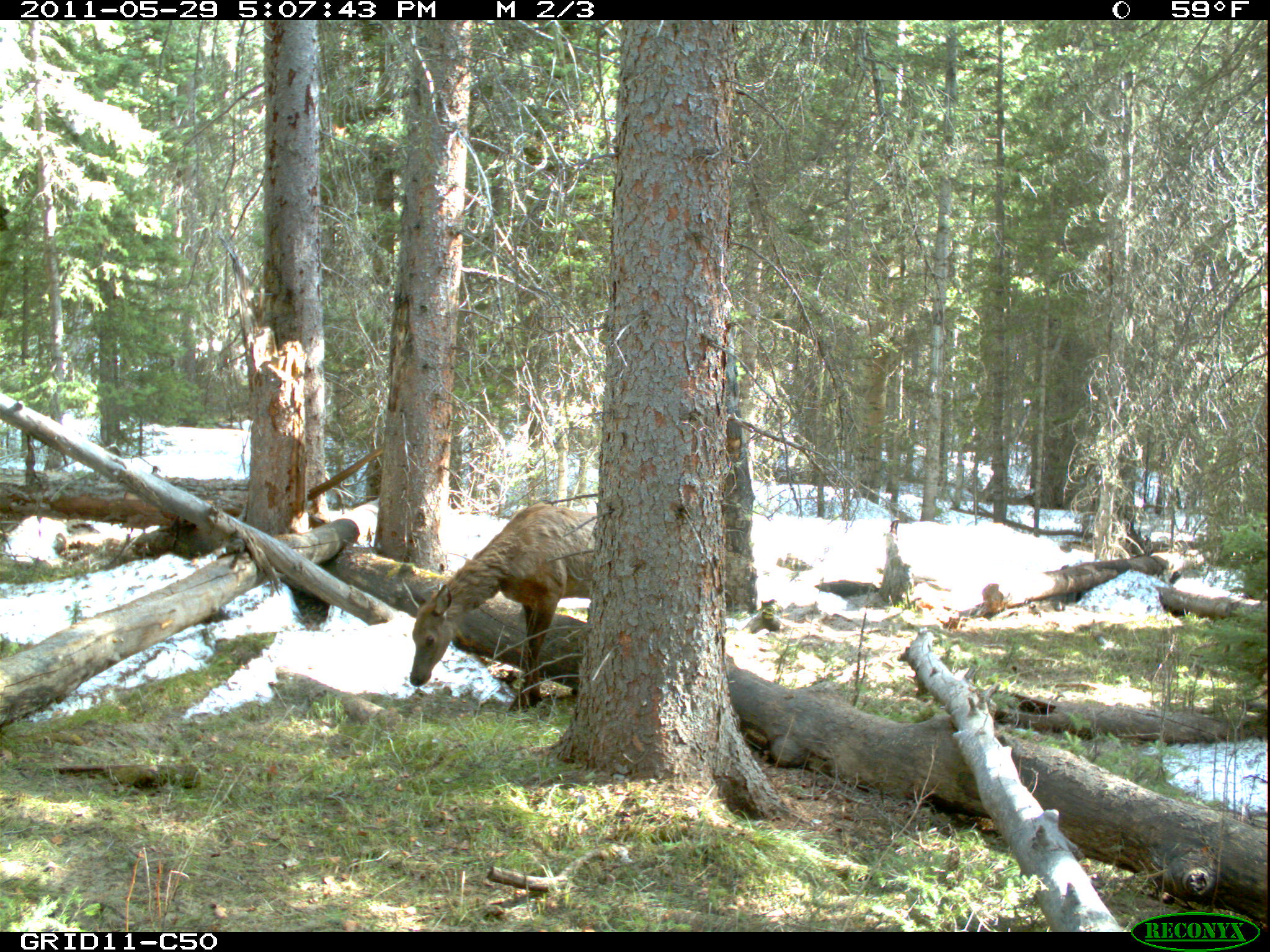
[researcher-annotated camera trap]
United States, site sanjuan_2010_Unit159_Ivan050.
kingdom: Animalia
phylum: Chordata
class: Mammalia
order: Artiodactyla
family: Cervidae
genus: Cervus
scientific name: Cervus elaphus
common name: red deer